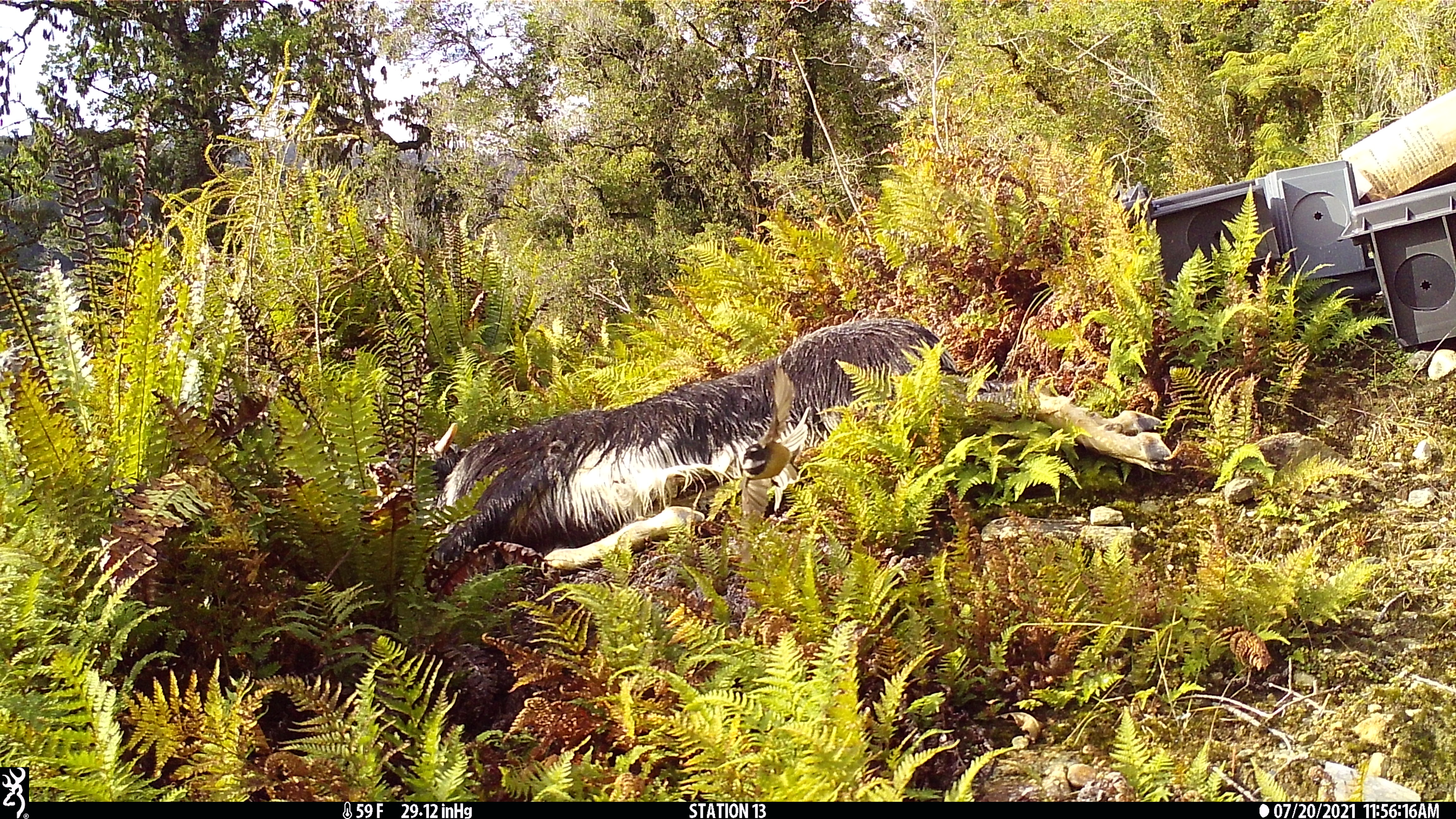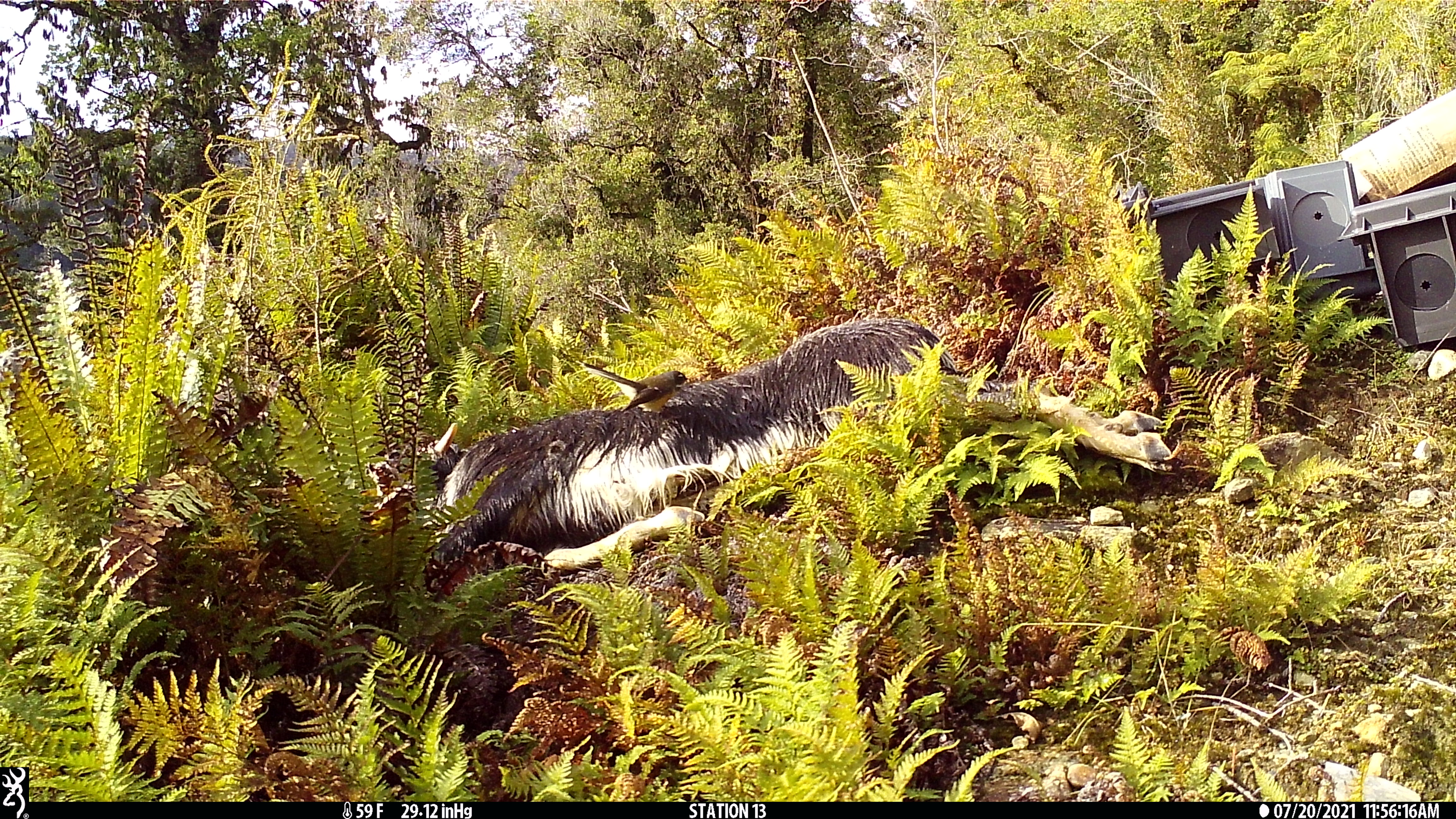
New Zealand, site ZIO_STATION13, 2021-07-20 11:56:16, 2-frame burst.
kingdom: Animalia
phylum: Chordata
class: Aves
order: Passeriformes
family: Rhipiduridae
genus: Rhipidura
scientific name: Rhipidura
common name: fantails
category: fantail